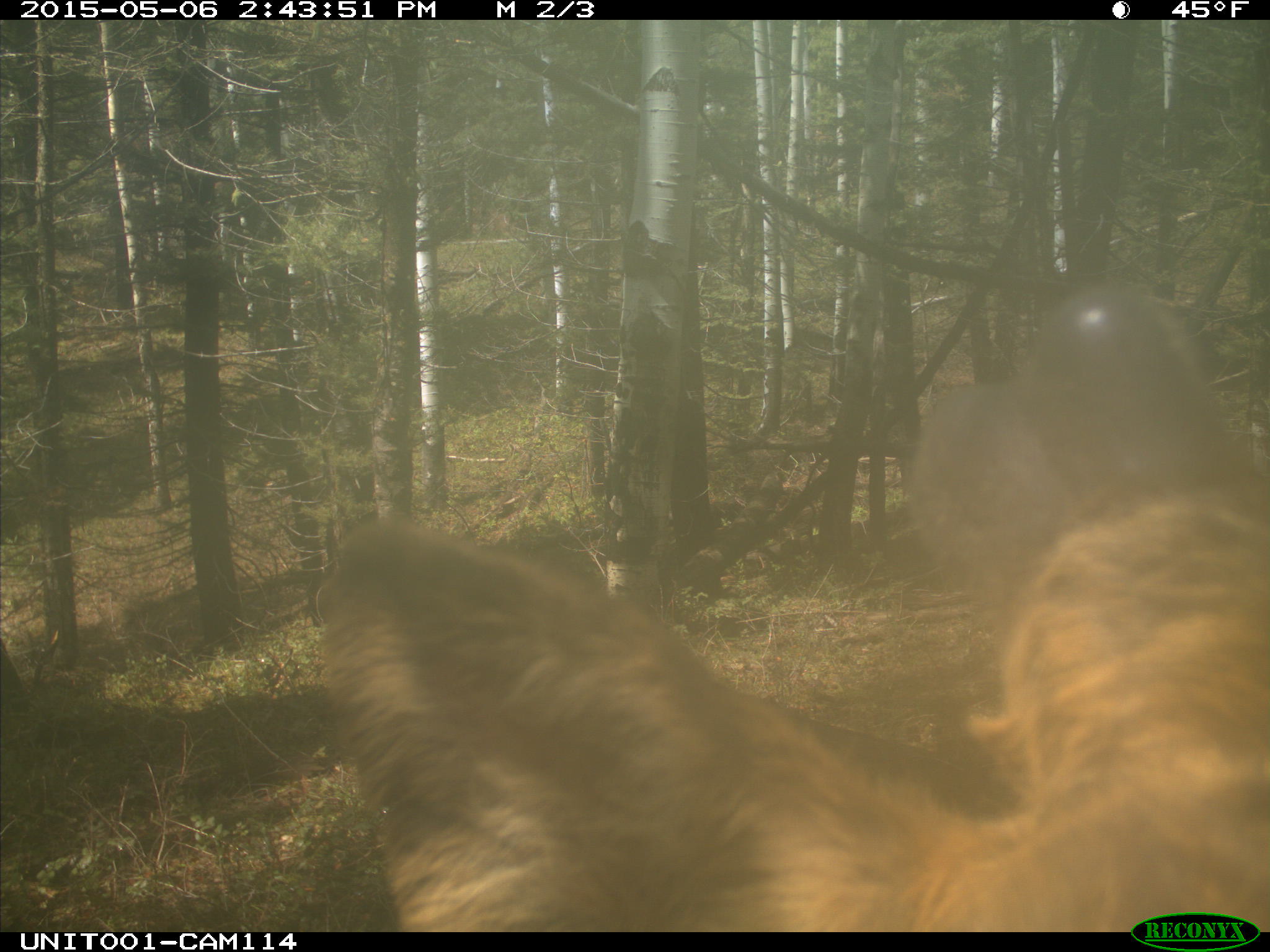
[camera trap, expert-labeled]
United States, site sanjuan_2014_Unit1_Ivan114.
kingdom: Animalia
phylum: Chordata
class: Mammalia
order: Artiodactyla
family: Cervidae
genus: Cervus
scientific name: Cervus elaphus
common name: red deer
Cervus elaphus (red deer).